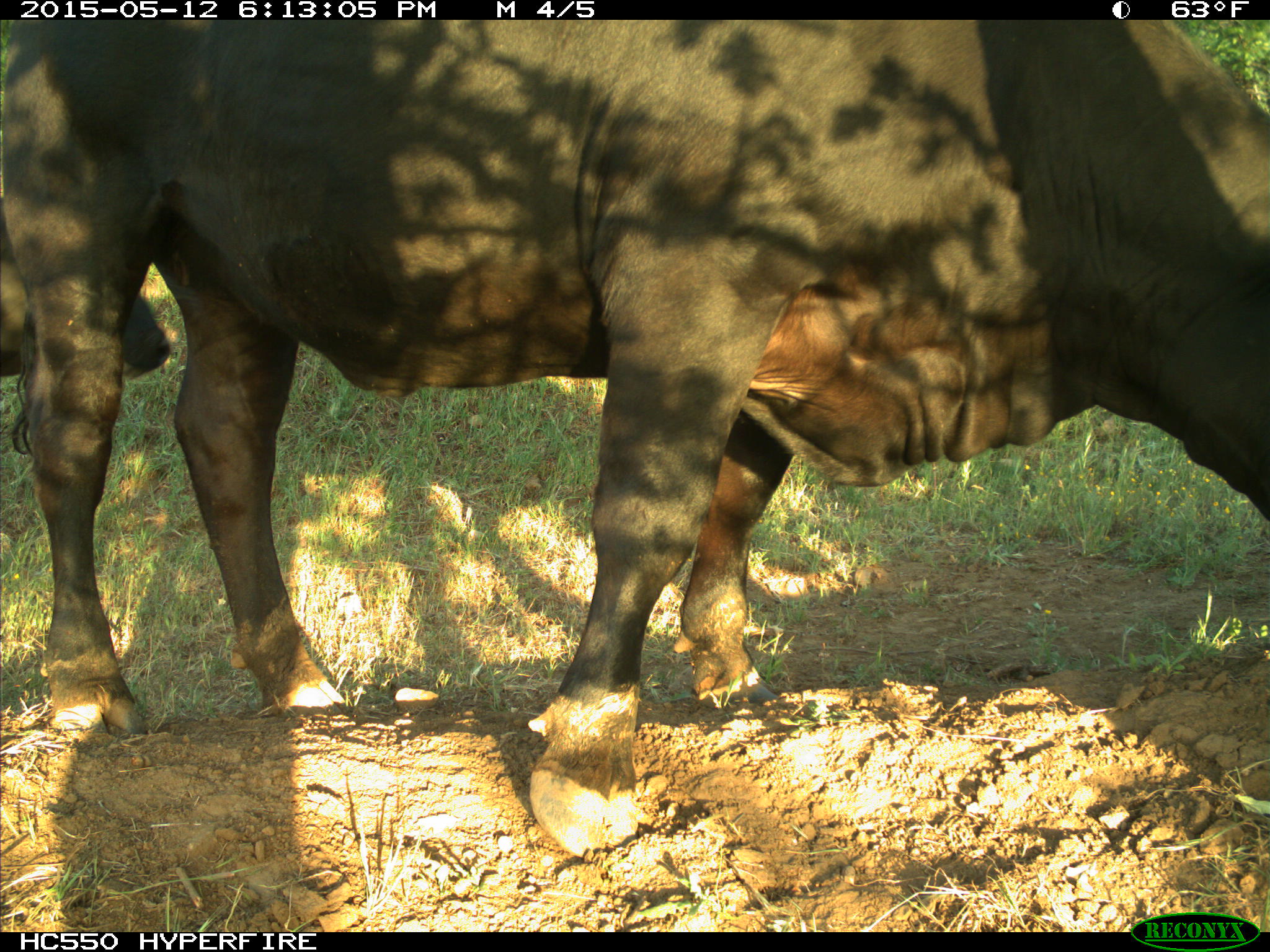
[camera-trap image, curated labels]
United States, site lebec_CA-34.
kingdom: Animalia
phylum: Chordata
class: Mammalia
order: Artiodactyla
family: Bovidae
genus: Bos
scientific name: Bos taurus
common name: domestic cow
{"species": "Bos taurus (domestic cow)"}